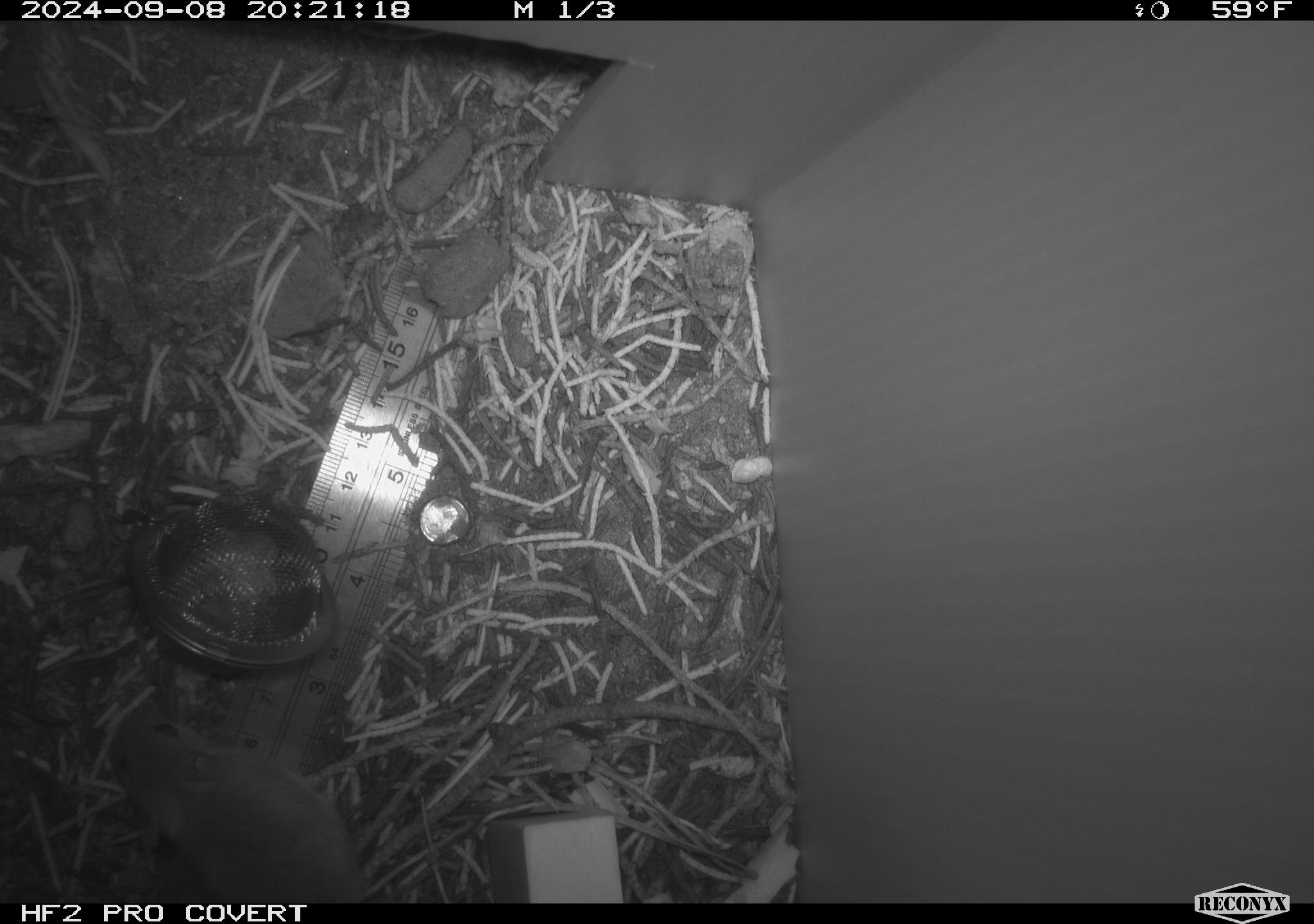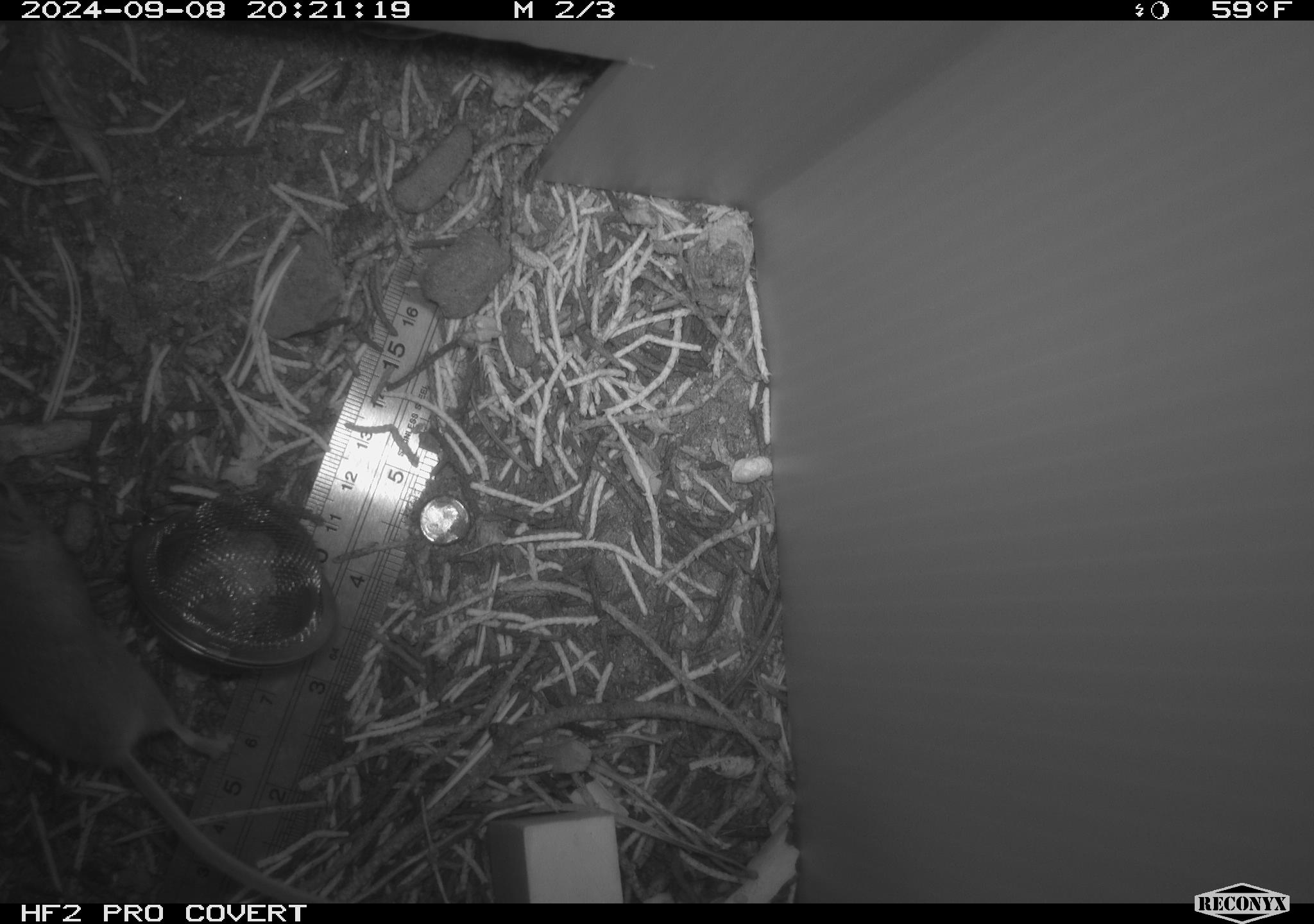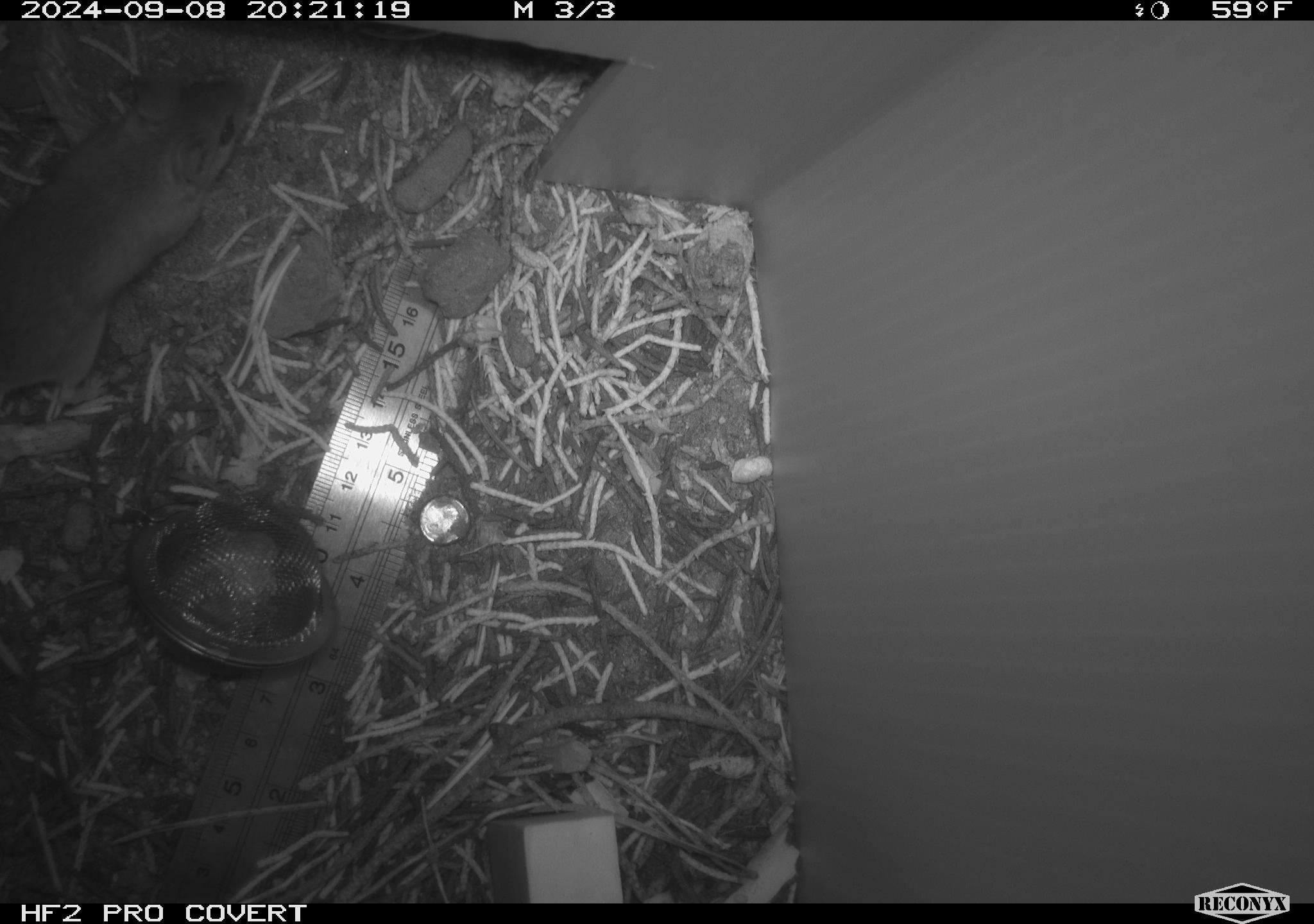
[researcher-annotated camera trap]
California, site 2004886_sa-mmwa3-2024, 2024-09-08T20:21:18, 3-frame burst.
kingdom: Animalia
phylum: Chordata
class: Mammalia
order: Rodentia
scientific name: Rodentia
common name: mouse species